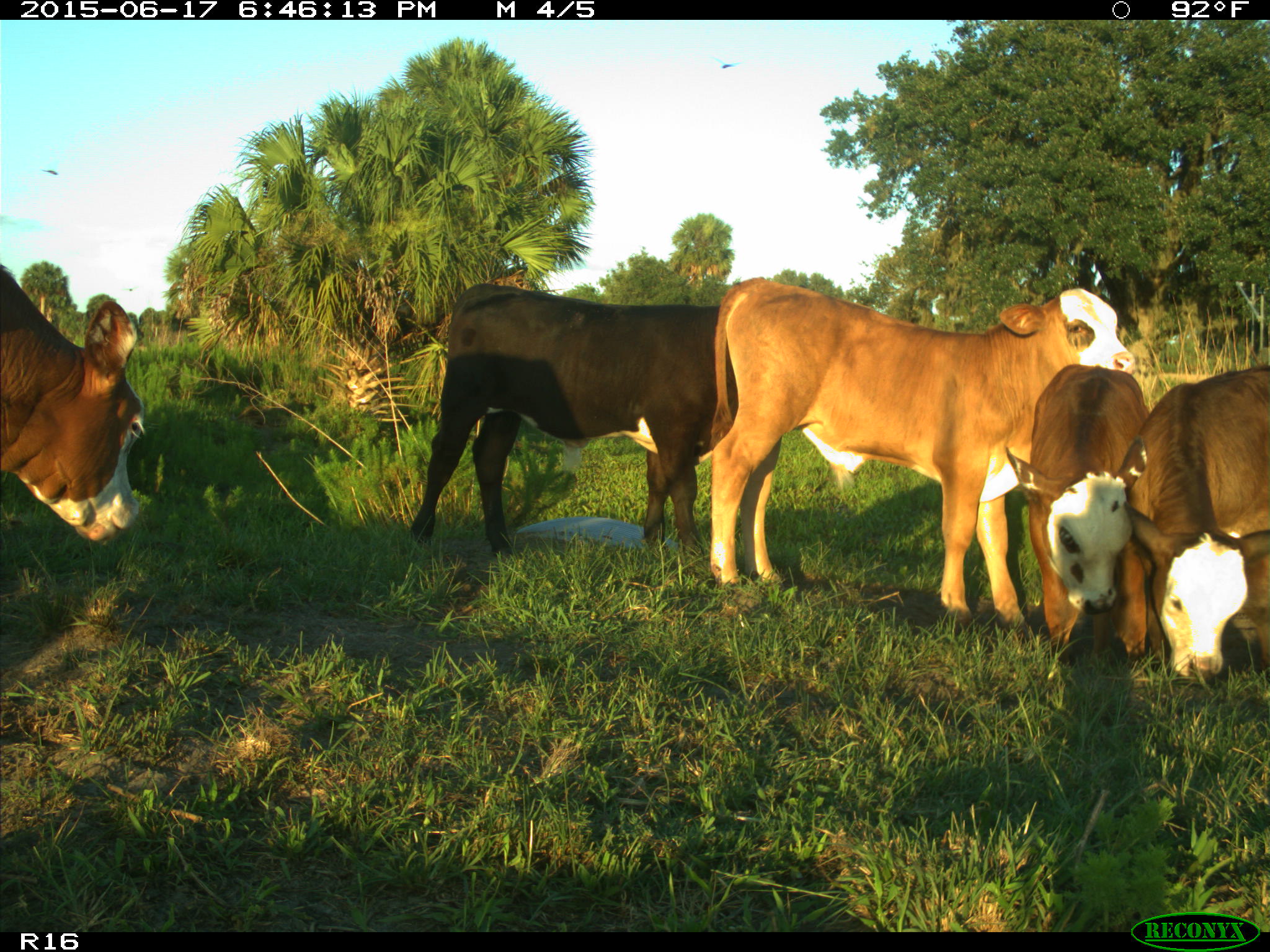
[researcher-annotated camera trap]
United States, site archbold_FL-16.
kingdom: Animalia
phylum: Chordata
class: Mammalia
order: Artiodactyla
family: Bovidae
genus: Bos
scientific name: Bos taurus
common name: domestic cow